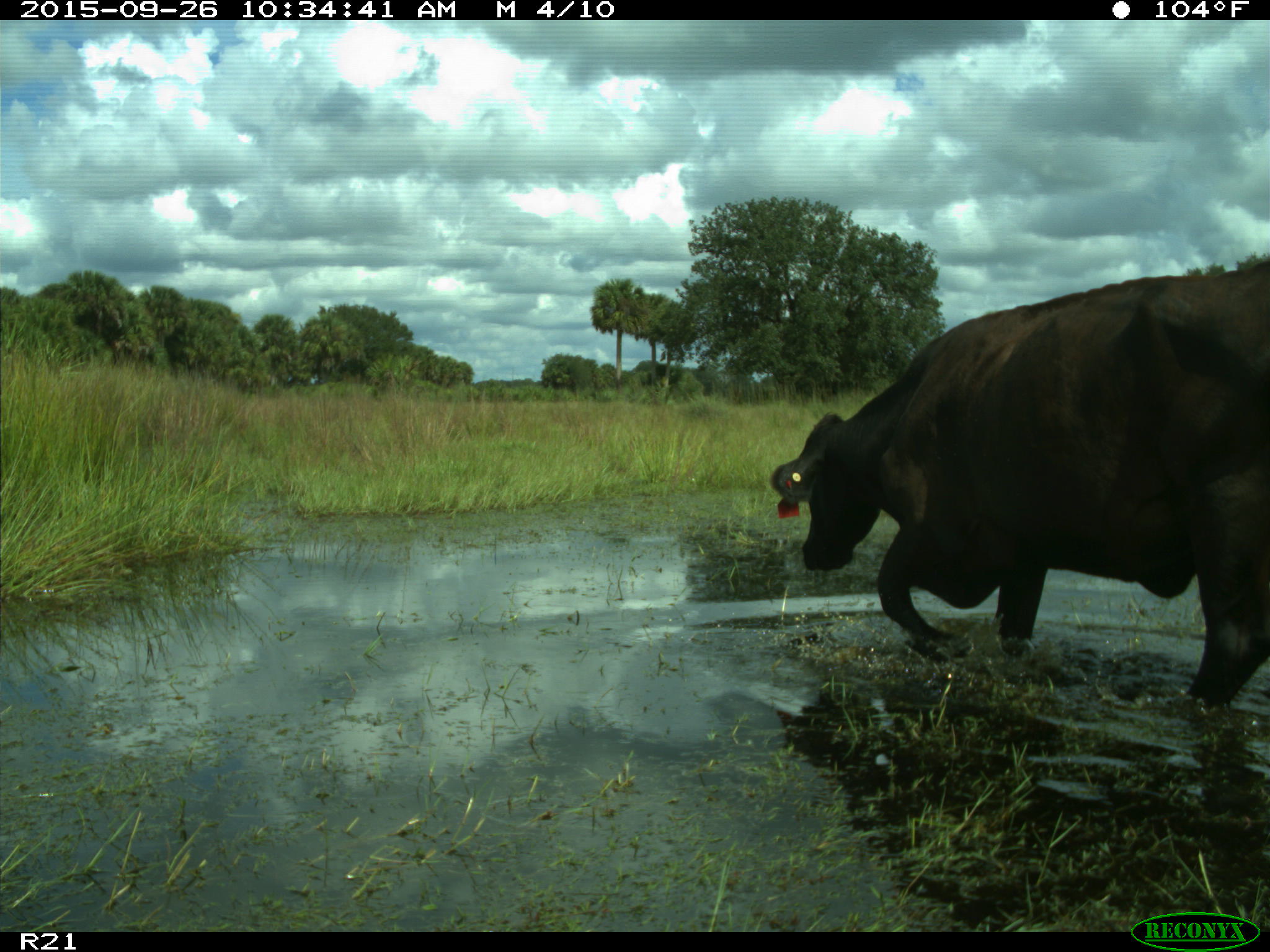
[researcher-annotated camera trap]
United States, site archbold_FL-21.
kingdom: Animalia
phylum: Chordata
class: Mammalia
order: Artiodactyla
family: Bovidae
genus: Bos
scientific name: Bos taurus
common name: domestic cow